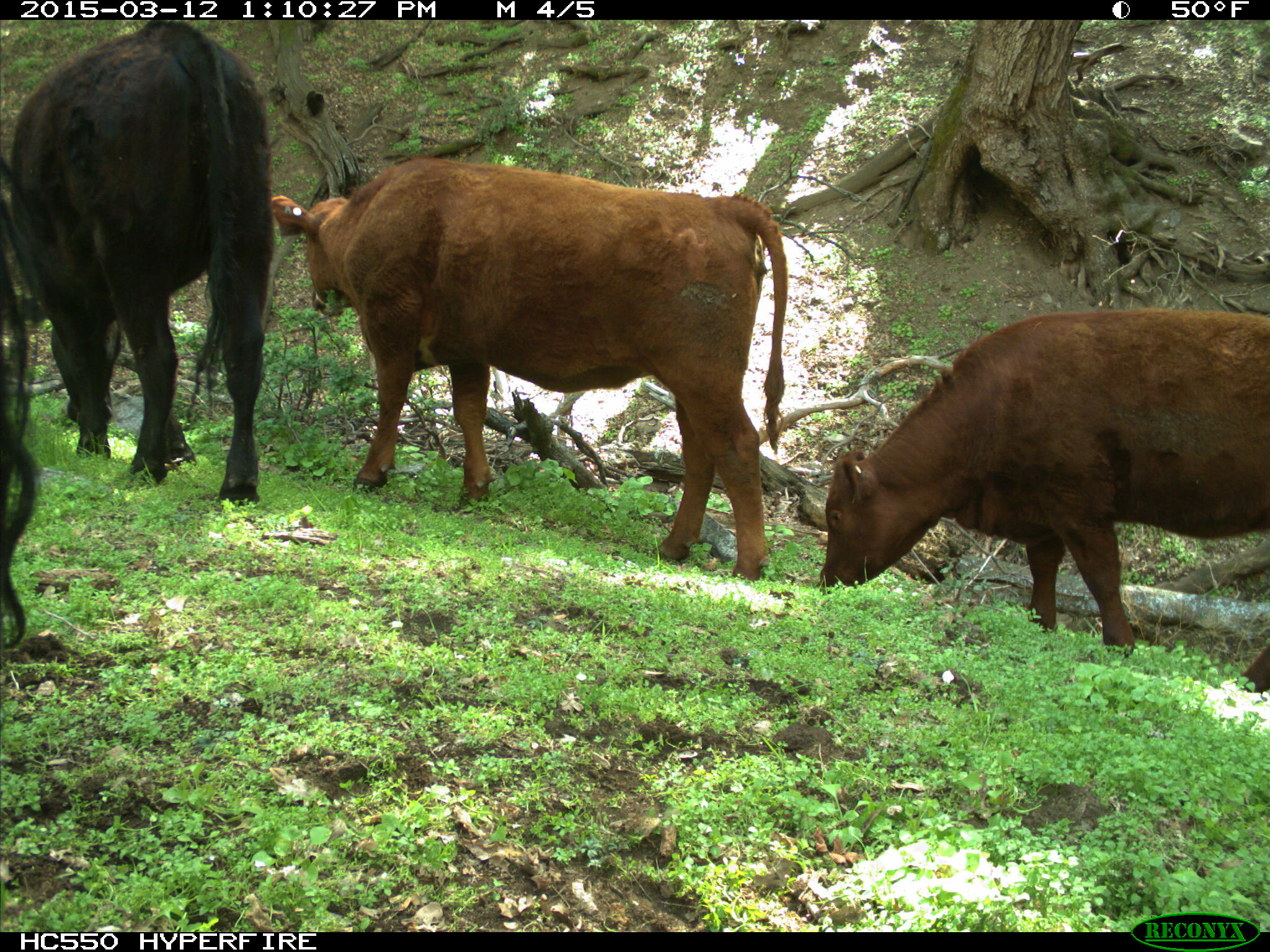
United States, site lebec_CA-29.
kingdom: Animalia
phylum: Chordata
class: Mammalia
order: Artiodactyla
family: Bovidae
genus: Bos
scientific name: Bos taurus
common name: domestic cow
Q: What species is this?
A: Bos taurus (domestic cow).